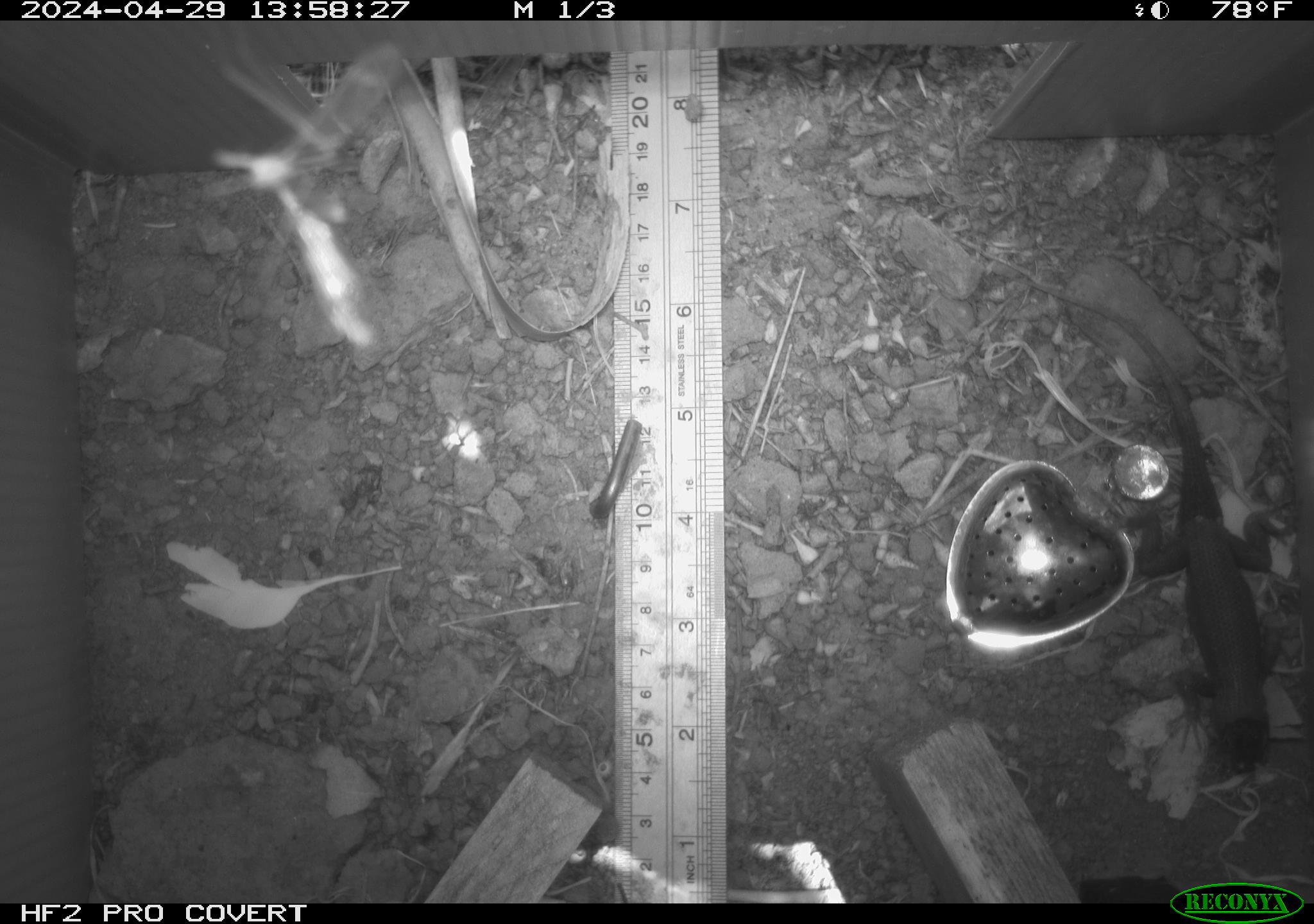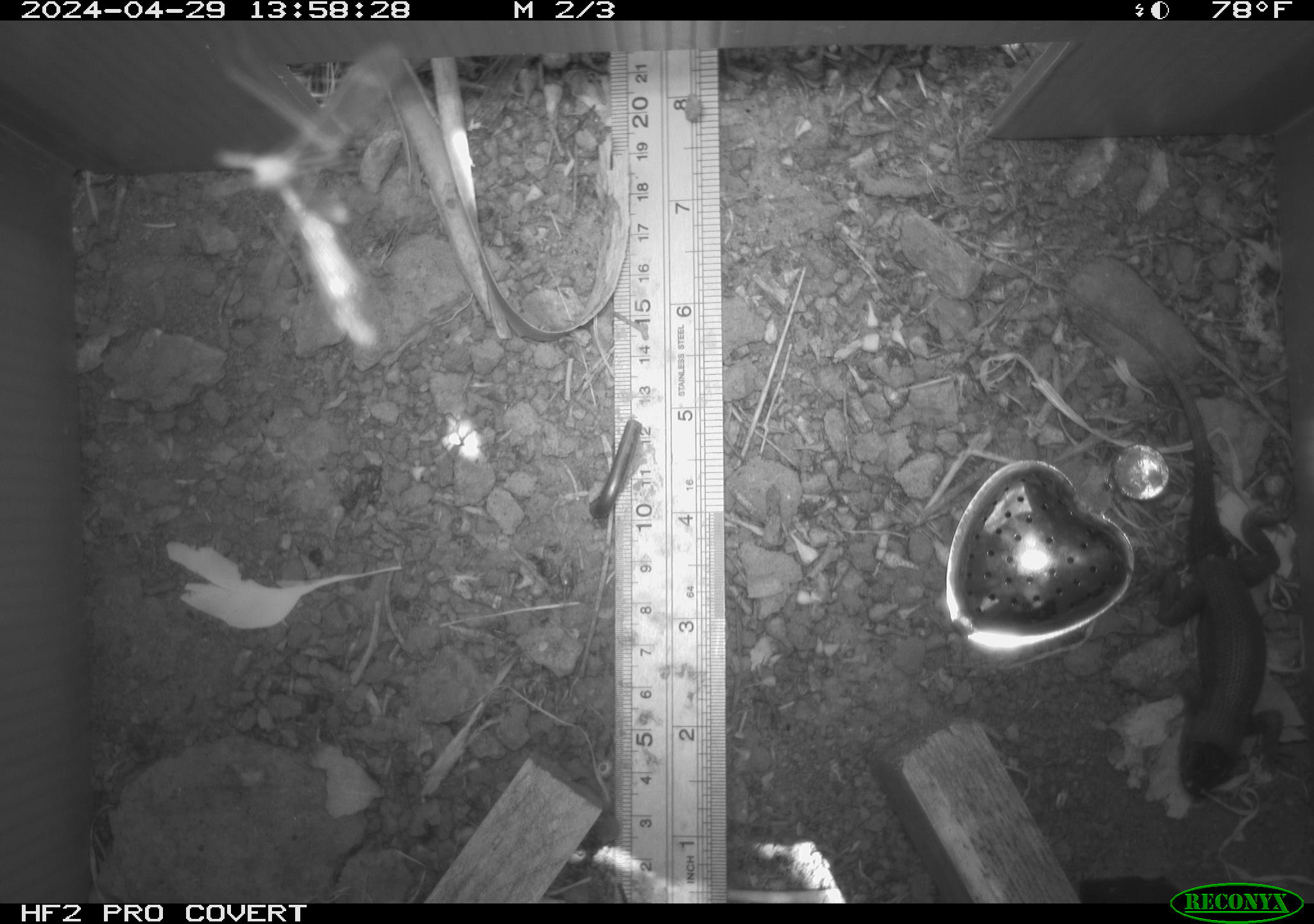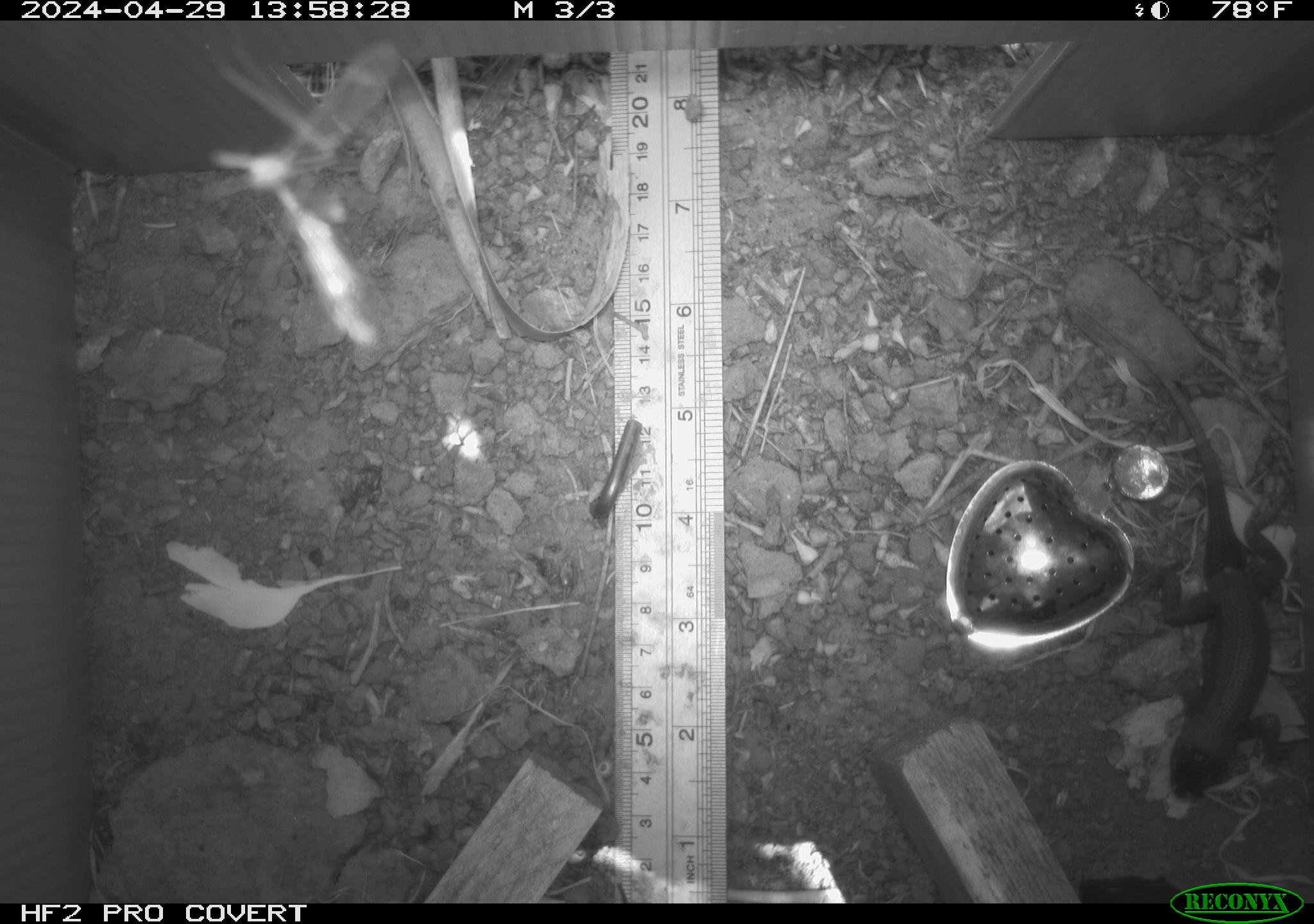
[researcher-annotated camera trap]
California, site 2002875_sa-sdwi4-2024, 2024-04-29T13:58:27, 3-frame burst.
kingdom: Animalia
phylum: Chordata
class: Reptilia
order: Squamata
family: Phrynosomatidae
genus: Sceloporus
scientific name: Sceloporus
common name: spiny lizards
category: sceloporus species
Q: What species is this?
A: Sceloporus species (spiny lizards) (Sceloporus).